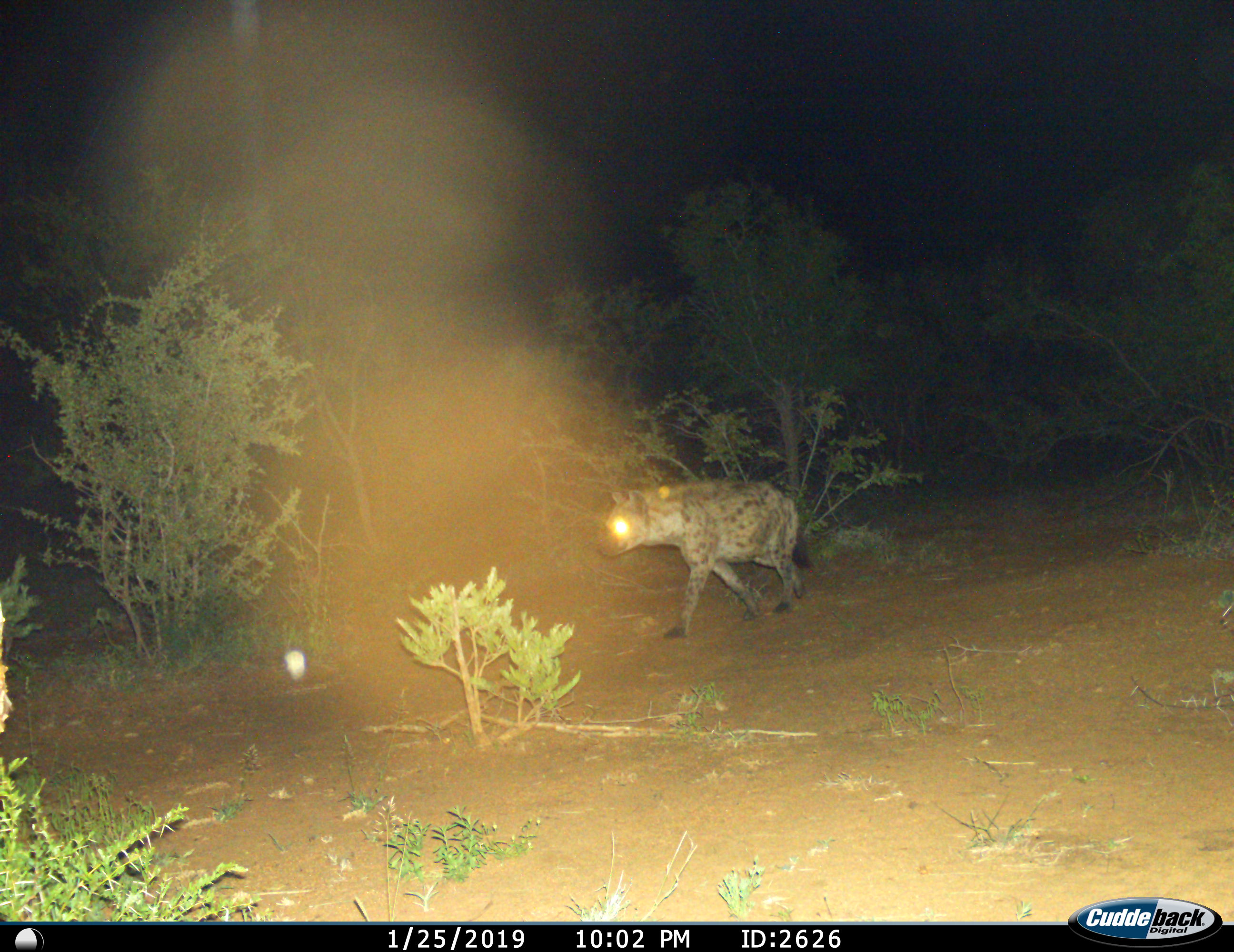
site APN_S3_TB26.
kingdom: Animalia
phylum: Chordata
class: Mammalia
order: Carnivora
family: Hyaenidae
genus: Crocuta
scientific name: Crocuta crocuta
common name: spotted hyena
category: hyenaspotted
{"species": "hyenaspotted (spotted hyena) (Crocuta crocuta)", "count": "1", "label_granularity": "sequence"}